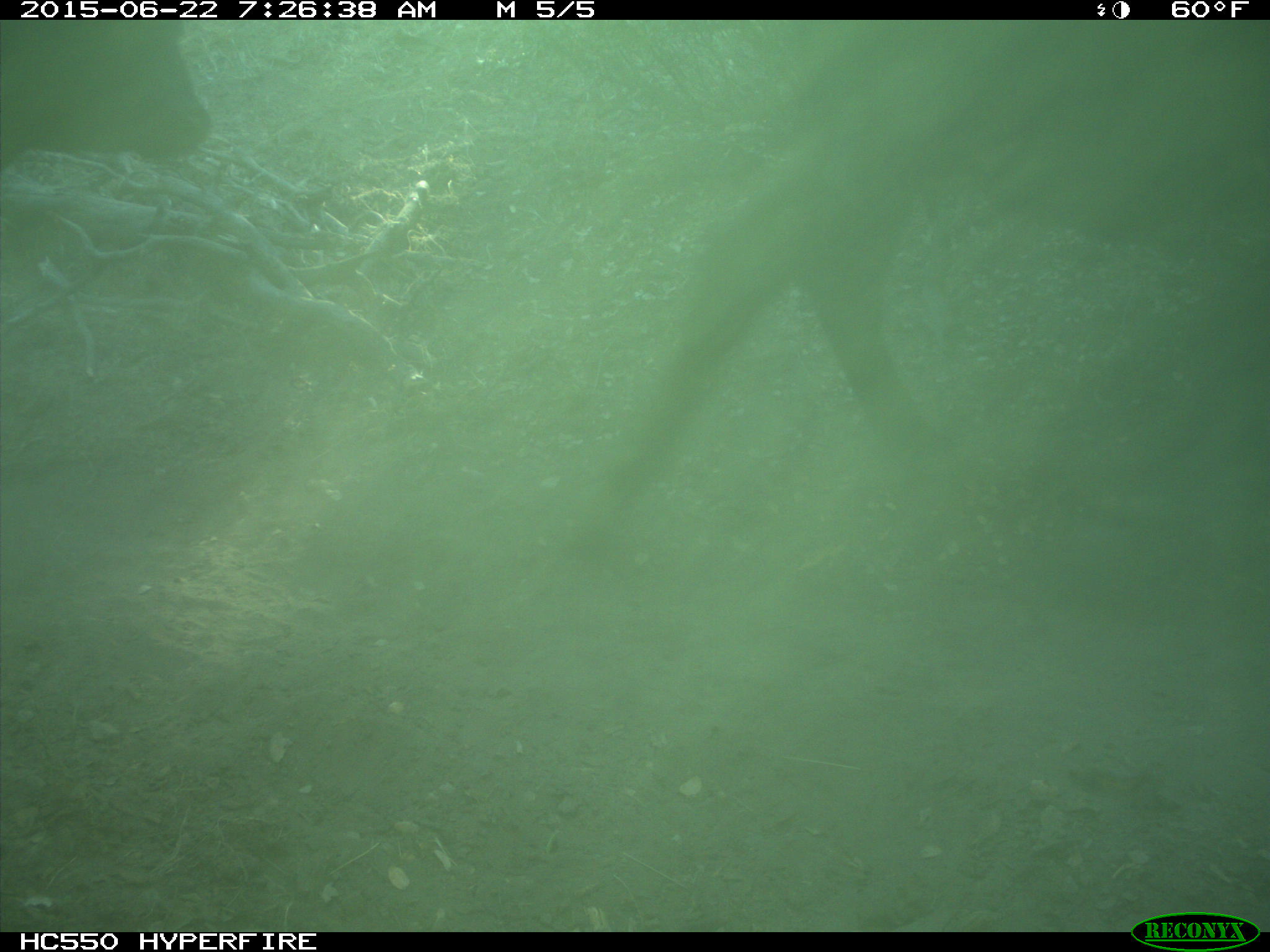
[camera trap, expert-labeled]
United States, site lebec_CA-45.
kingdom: Animalia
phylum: Chordata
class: Mammalia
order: Artiodactyla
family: Bovidae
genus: Bos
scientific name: Bos taurus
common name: domestic cow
Bos taurus (domestic cow).